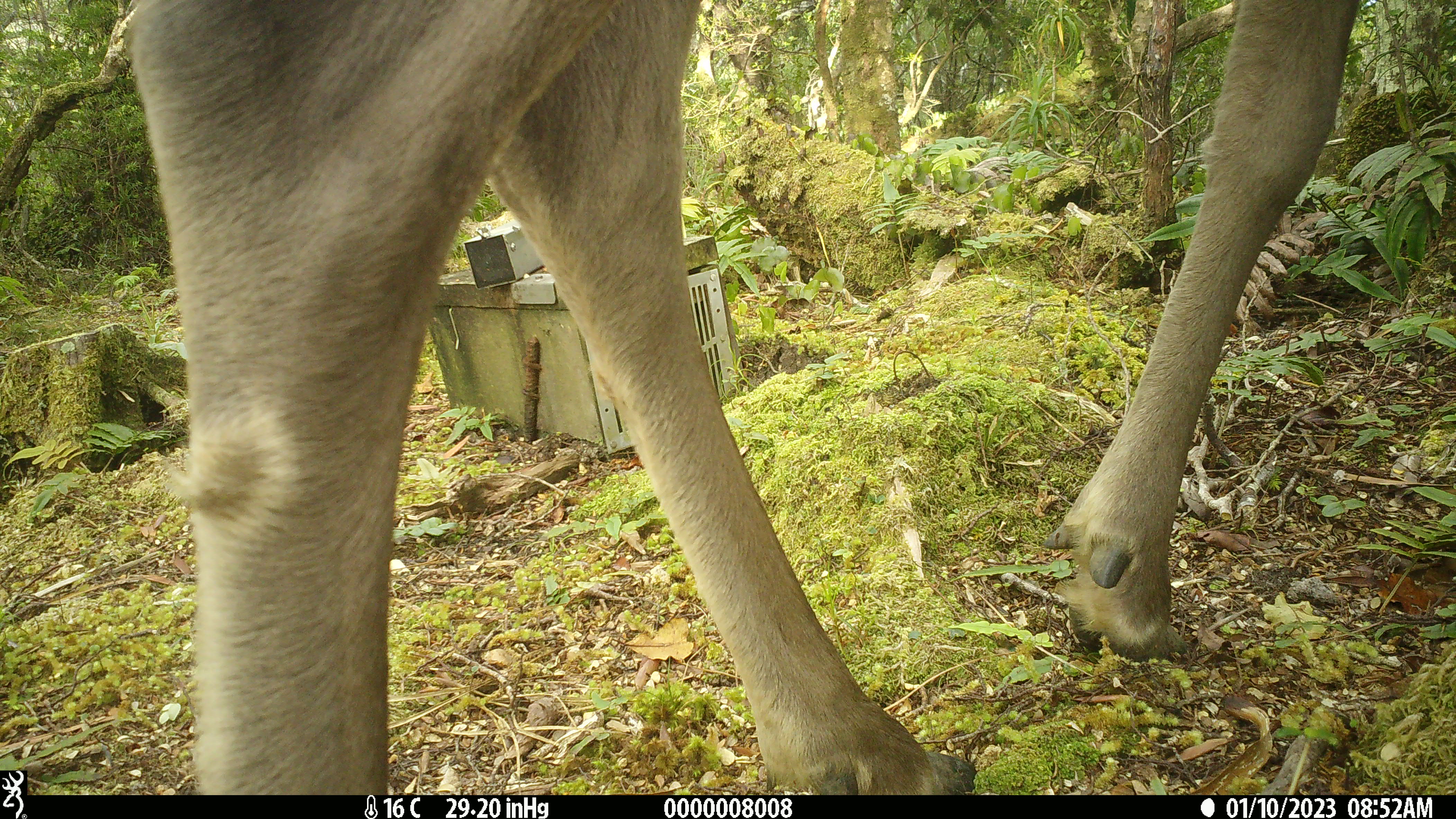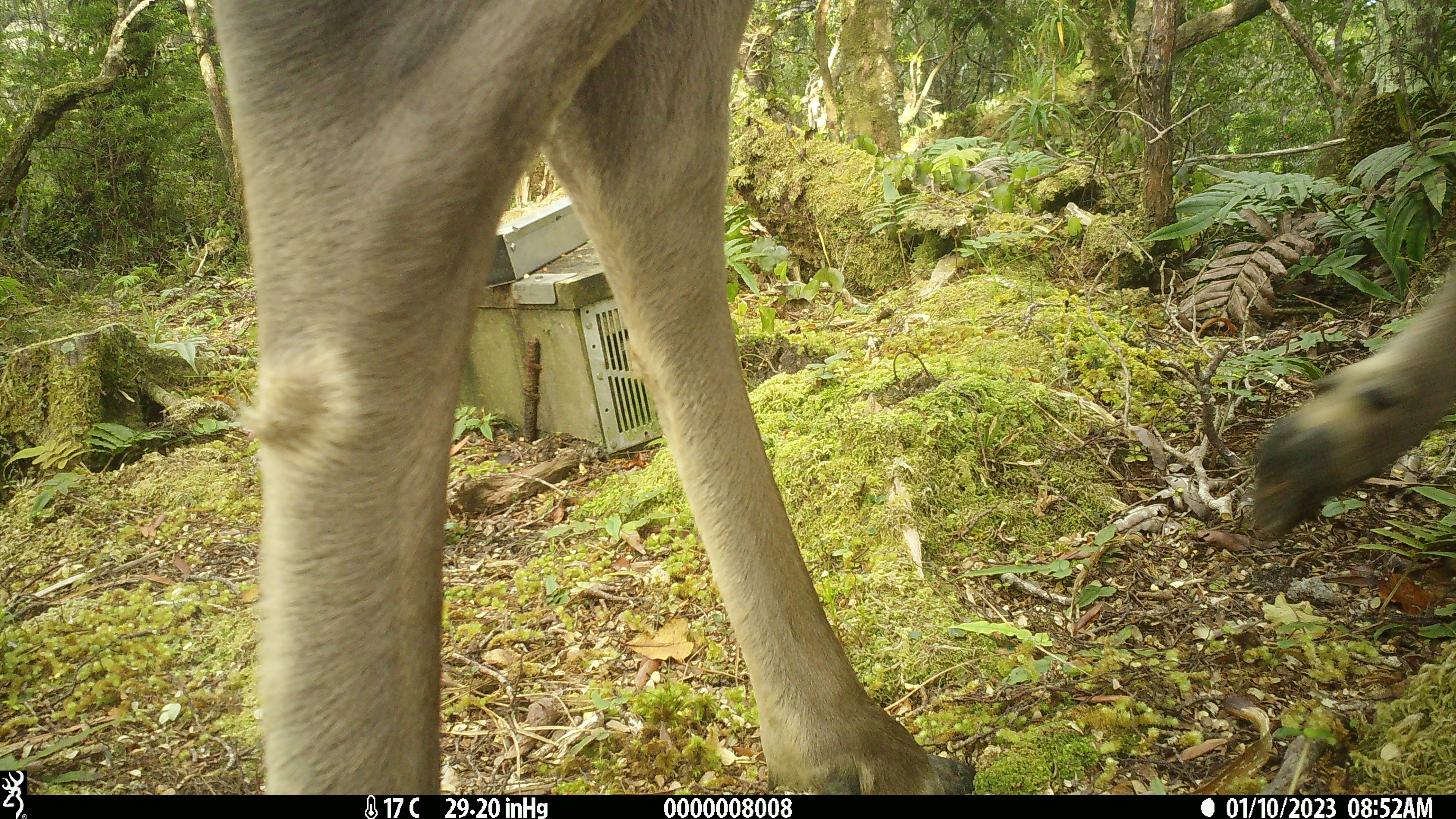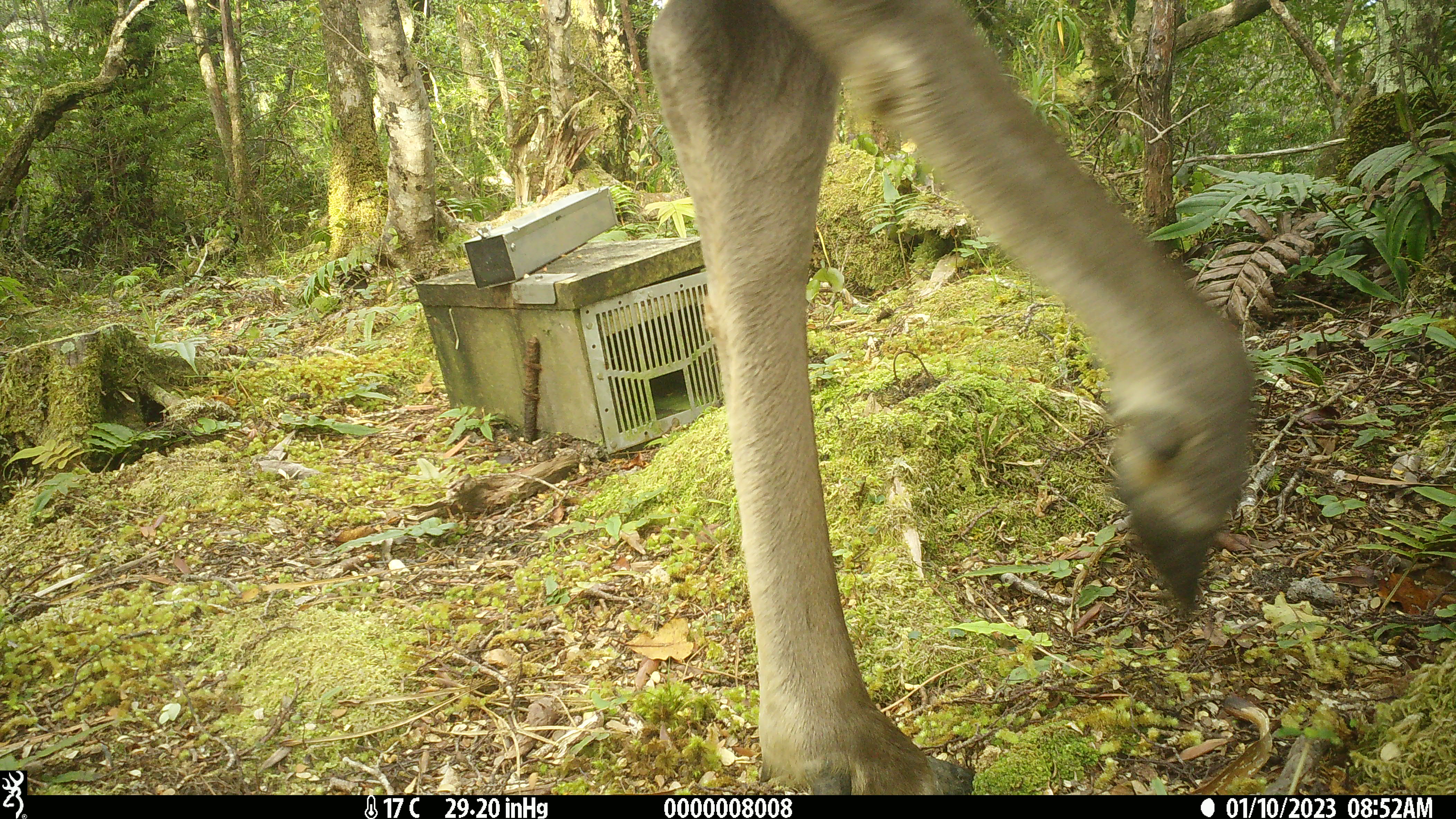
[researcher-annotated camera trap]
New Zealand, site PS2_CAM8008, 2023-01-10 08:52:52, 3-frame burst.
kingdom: Animalia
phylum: Chordata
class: Mammalia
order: Artiodactyla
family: Cervidae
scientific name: Cervidae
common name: deer